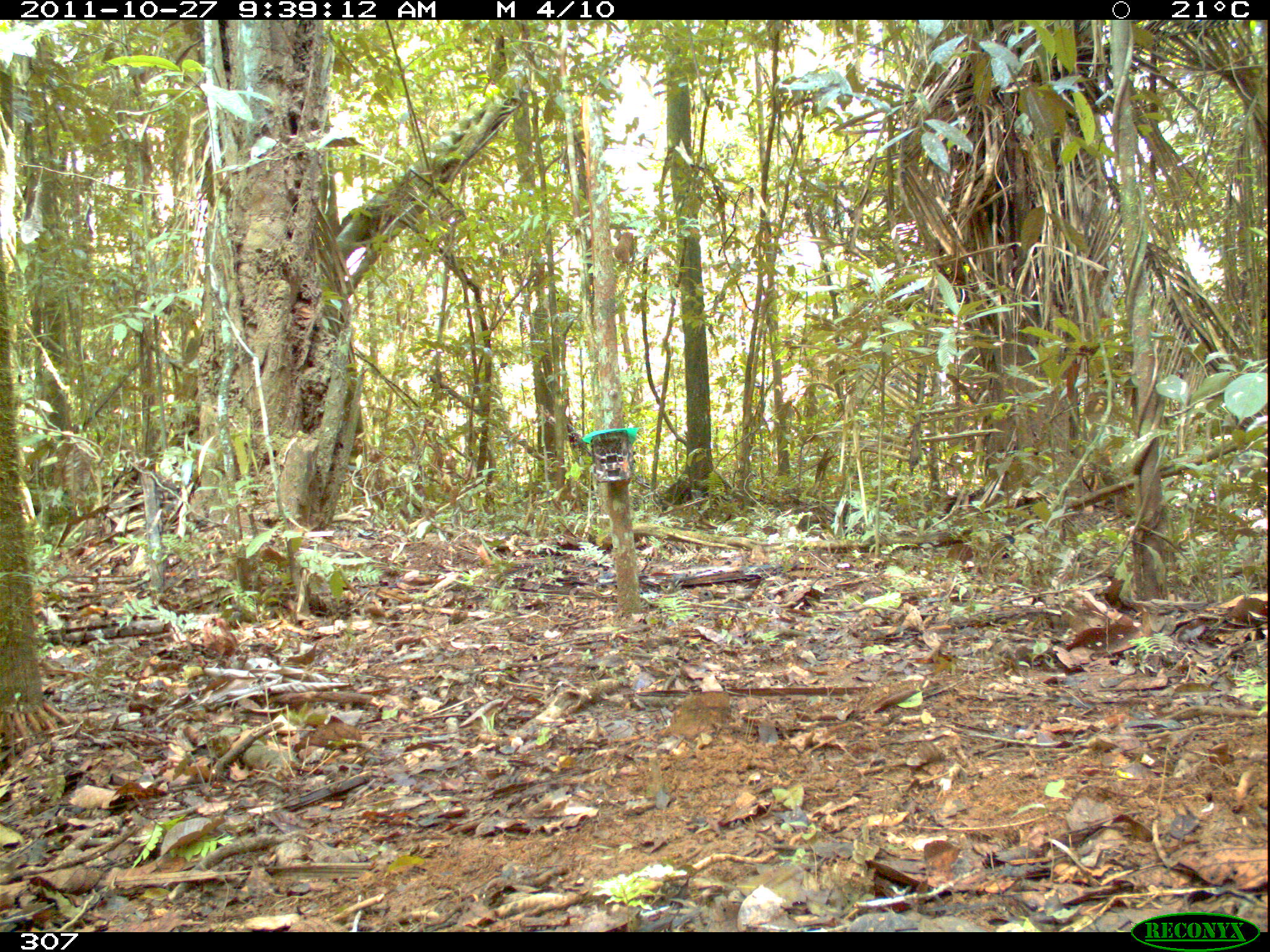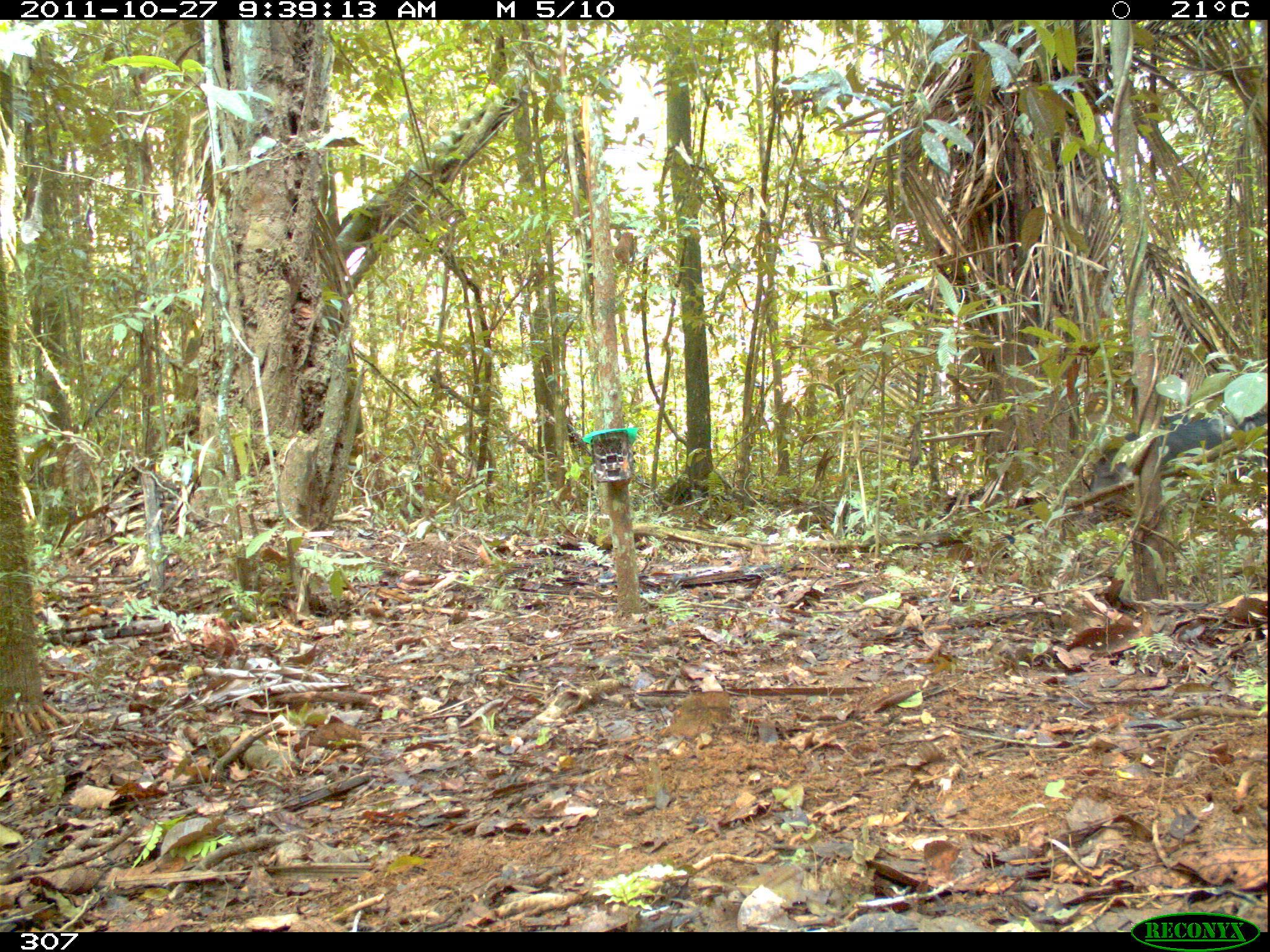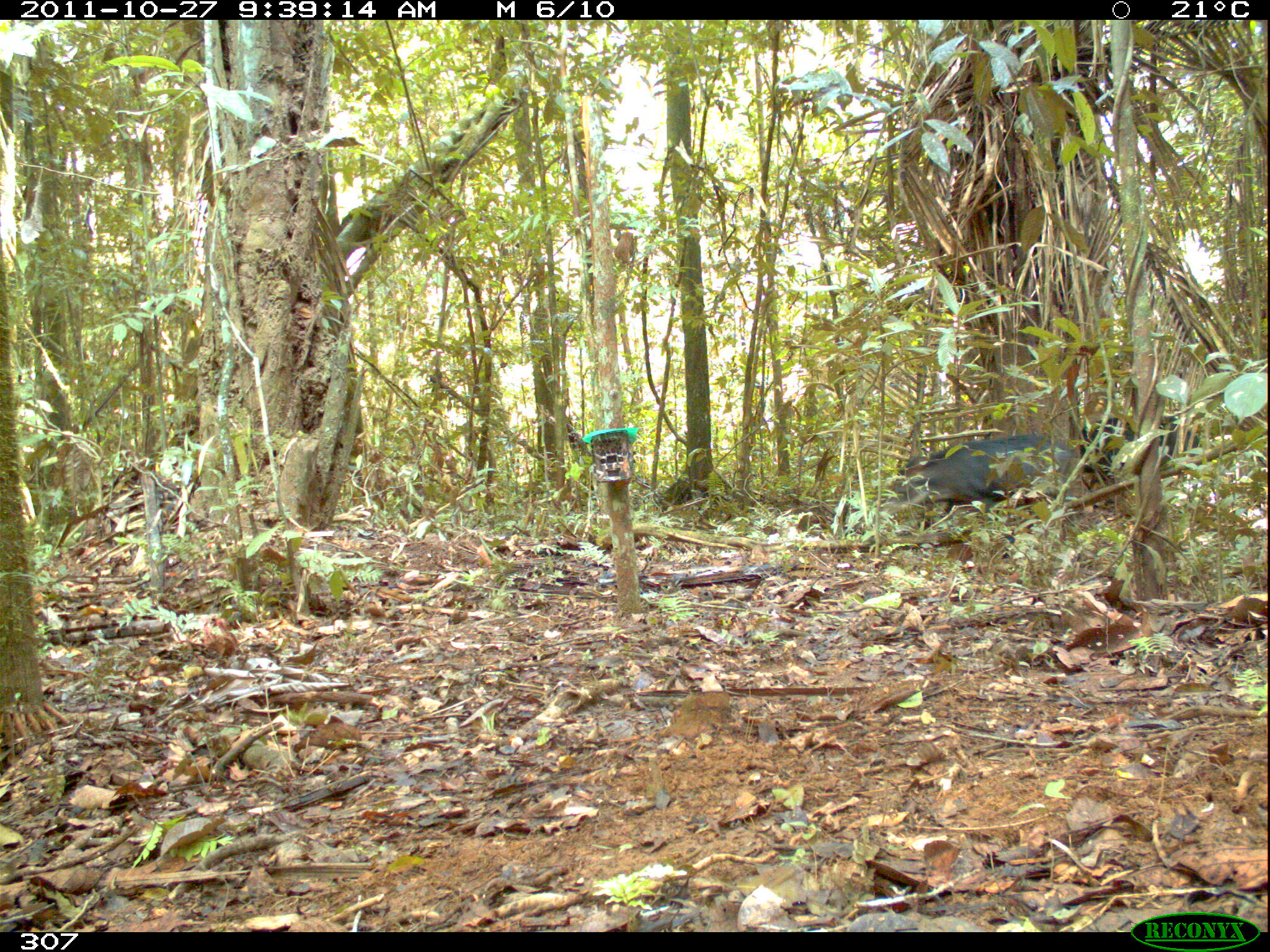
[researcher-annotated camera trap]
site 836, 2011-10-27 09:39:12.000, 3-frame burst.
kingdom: Animalia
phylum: Chordata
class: Mammalia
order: Artiodactyla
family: Tayassuidae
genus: Tayassu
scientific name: Tayassu pecari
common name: white-lipped peccary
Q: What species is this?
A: Tayassu pecari (white-lipped peccary).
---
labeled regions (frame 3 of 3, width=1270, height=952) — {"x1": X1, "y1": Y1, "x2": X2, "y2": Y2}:
tayassu pecari: {"x1": 890, "y1": 435, "x2": 1083, "y2": 512}; {"x1": 1080, "y1": 416, "x2": 1203, "y2": 491}